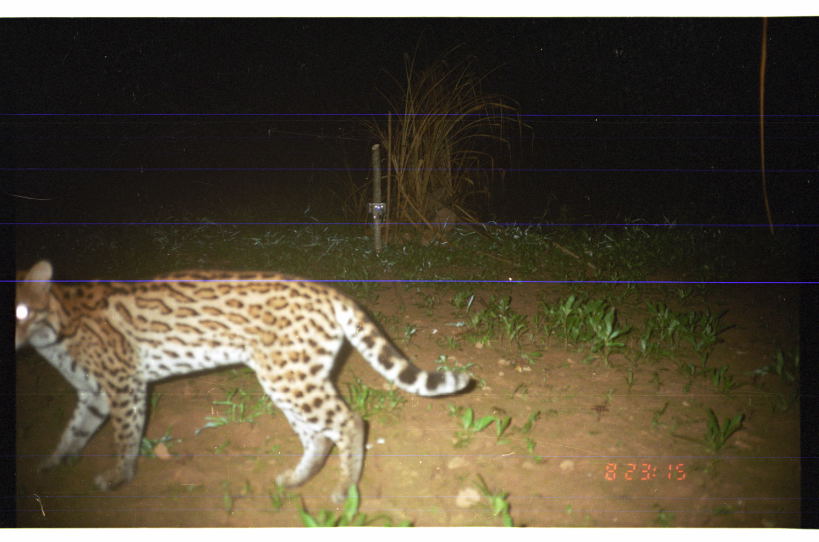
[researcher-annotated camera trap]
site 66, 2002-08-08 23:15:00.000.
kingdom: Animalia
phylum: Chordata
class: Mammalia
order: Carnivora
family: Felidae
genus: Leopardus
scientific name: Leopardus pardalis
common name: ocelot